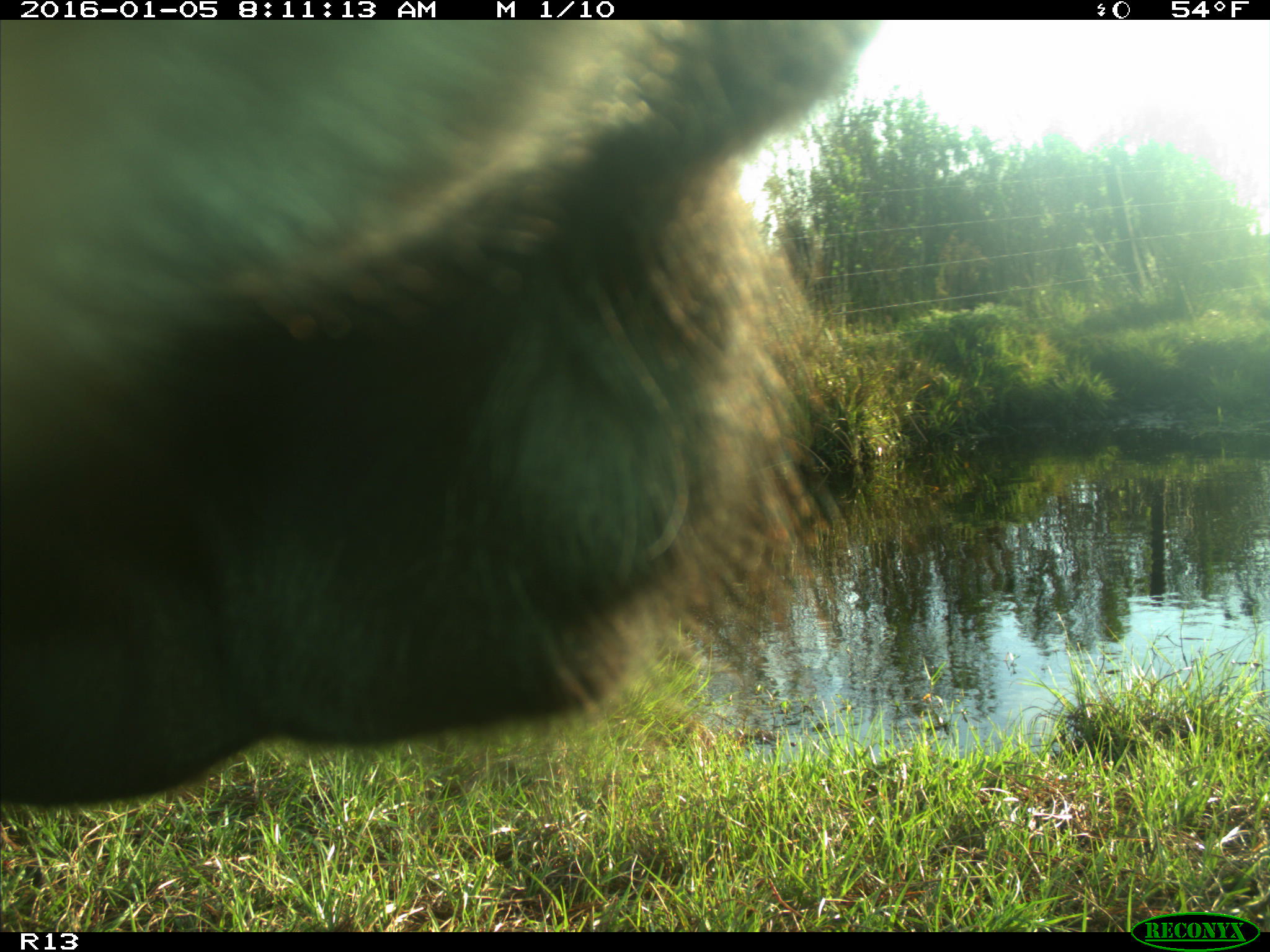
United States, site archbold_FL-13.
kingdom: Animalia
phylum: Chordata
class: Mammalia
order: Artiodactyla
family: Bovidae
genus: Bos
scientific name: Bos taurus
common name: domestic cow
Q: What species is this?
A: Bos taurus (domestic cow).